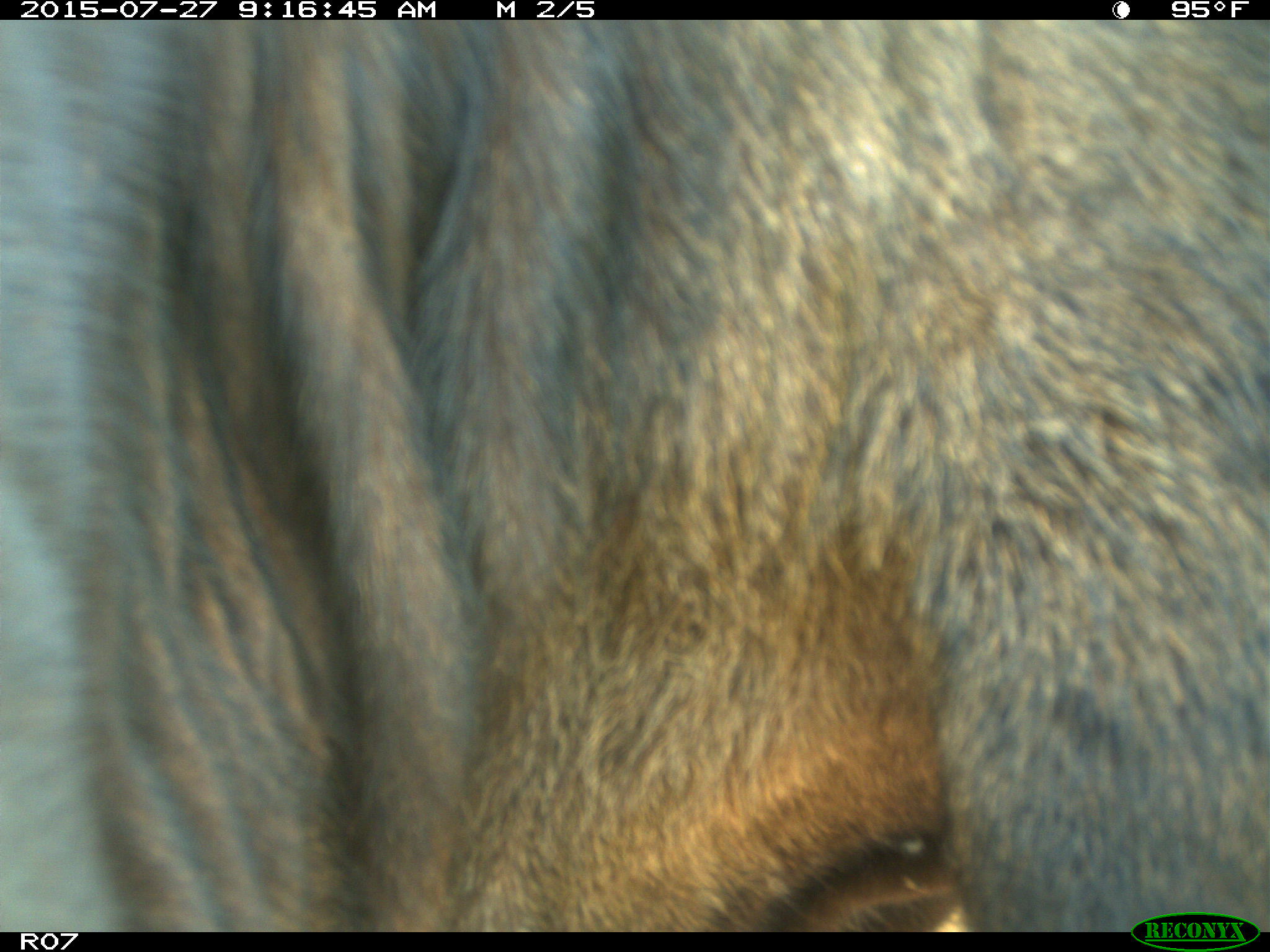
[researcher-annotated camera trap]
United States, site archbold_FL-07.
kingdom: Animalia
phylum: Chordata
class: Mammalia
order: Artiodactyla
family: Bovidae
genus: Bos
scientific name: Bos taurus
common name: domestic cow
Bos taurus (domestic cow).